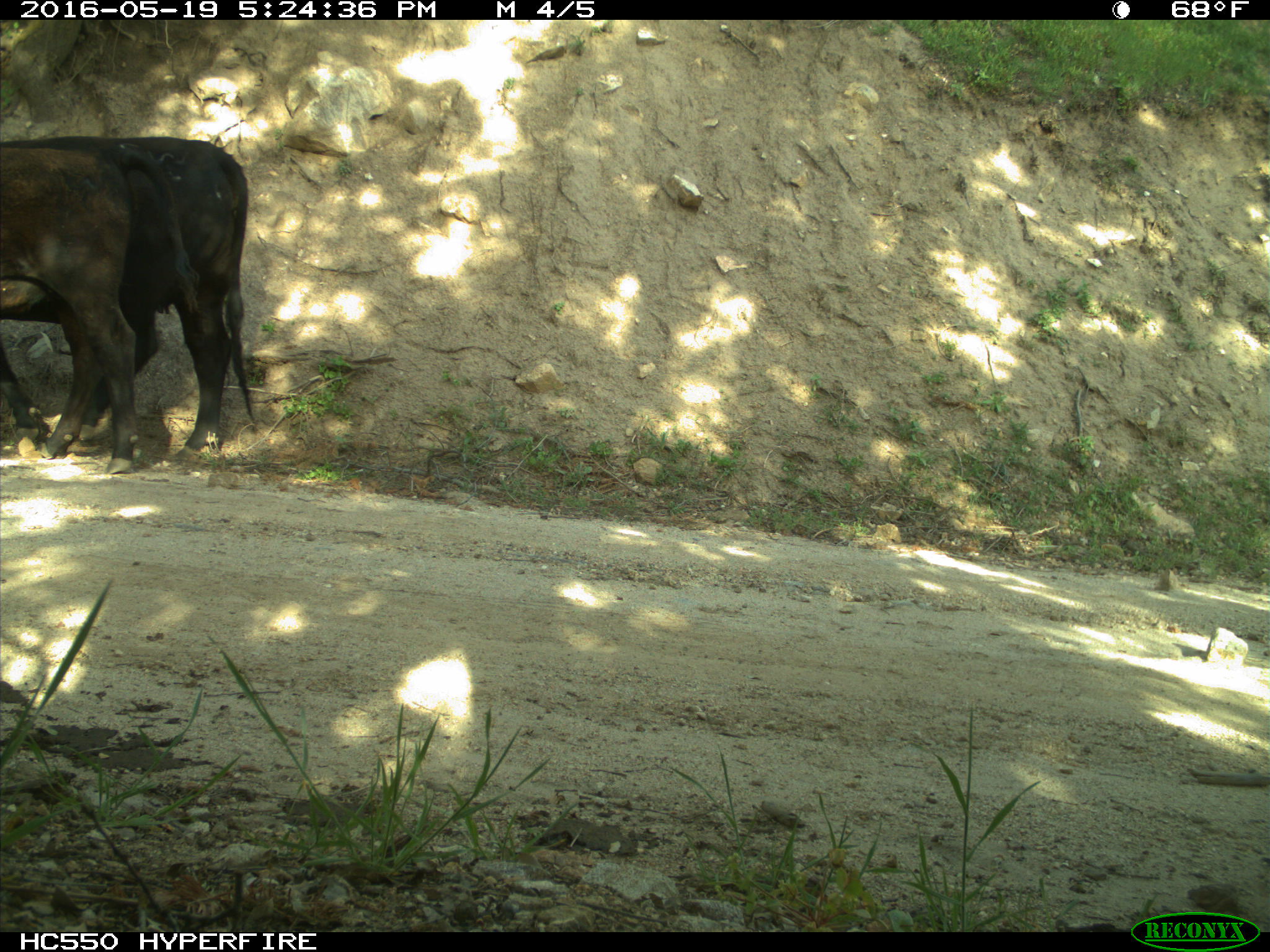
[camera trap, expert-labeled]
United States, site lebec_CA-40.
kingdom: Animalia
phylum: Chordata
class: Mammalia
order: Artiodactyla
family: Bovidae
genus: Bos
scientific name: Bos taurus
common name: domestic cow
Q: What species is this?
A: Bos taurus (domestic cow).